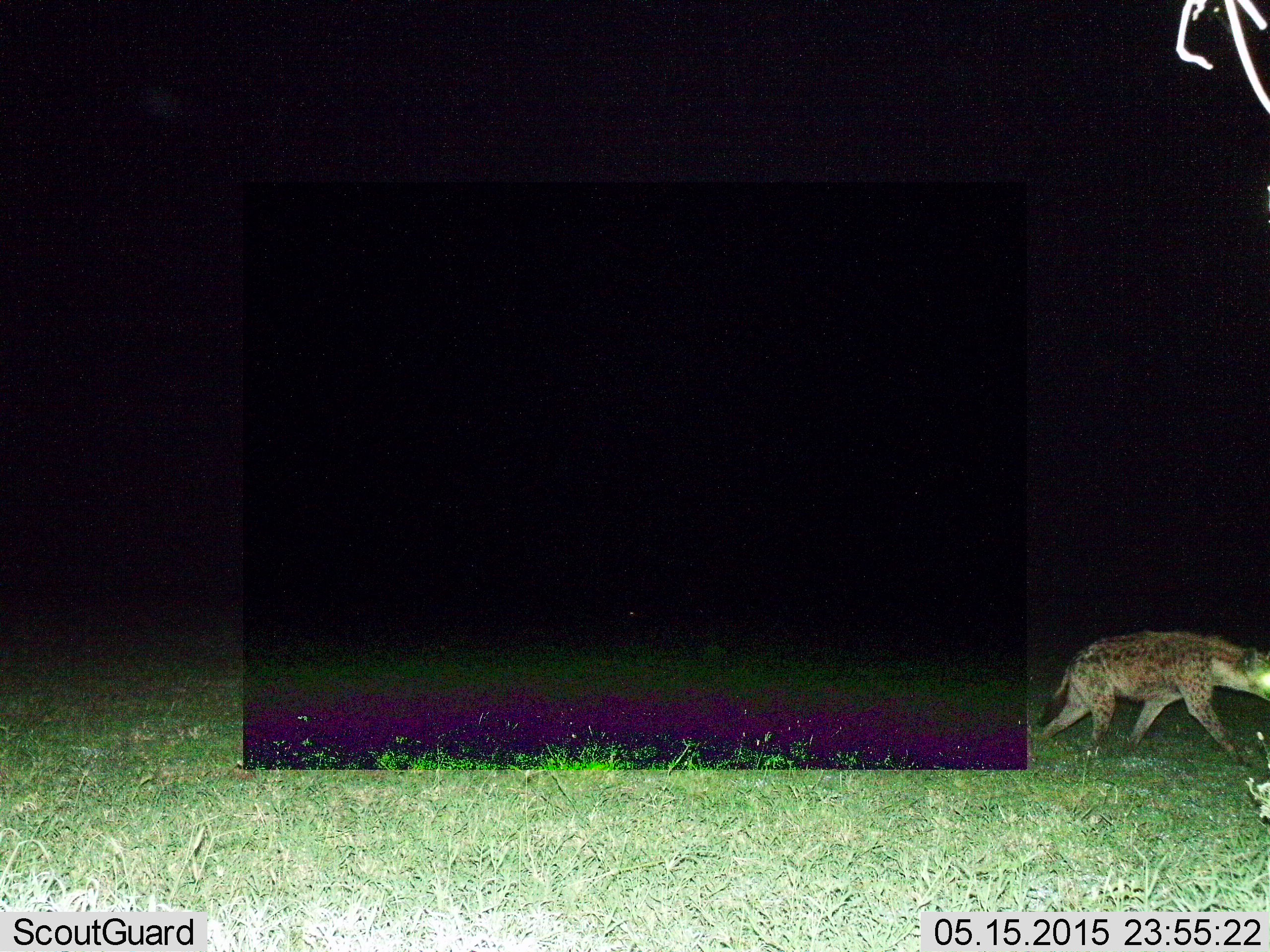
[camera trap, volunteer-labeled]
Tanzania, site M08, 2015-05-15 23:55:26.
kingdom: Animalia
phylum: Chordata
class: Mammalia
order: Carnivora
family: Hyaenidae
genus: Crocuta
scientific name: Crocuta crocuta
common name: spotted hyena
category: hyenaspotted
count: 1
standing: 0%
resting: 0%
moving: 100%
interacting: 0%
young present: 0%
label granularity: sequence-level